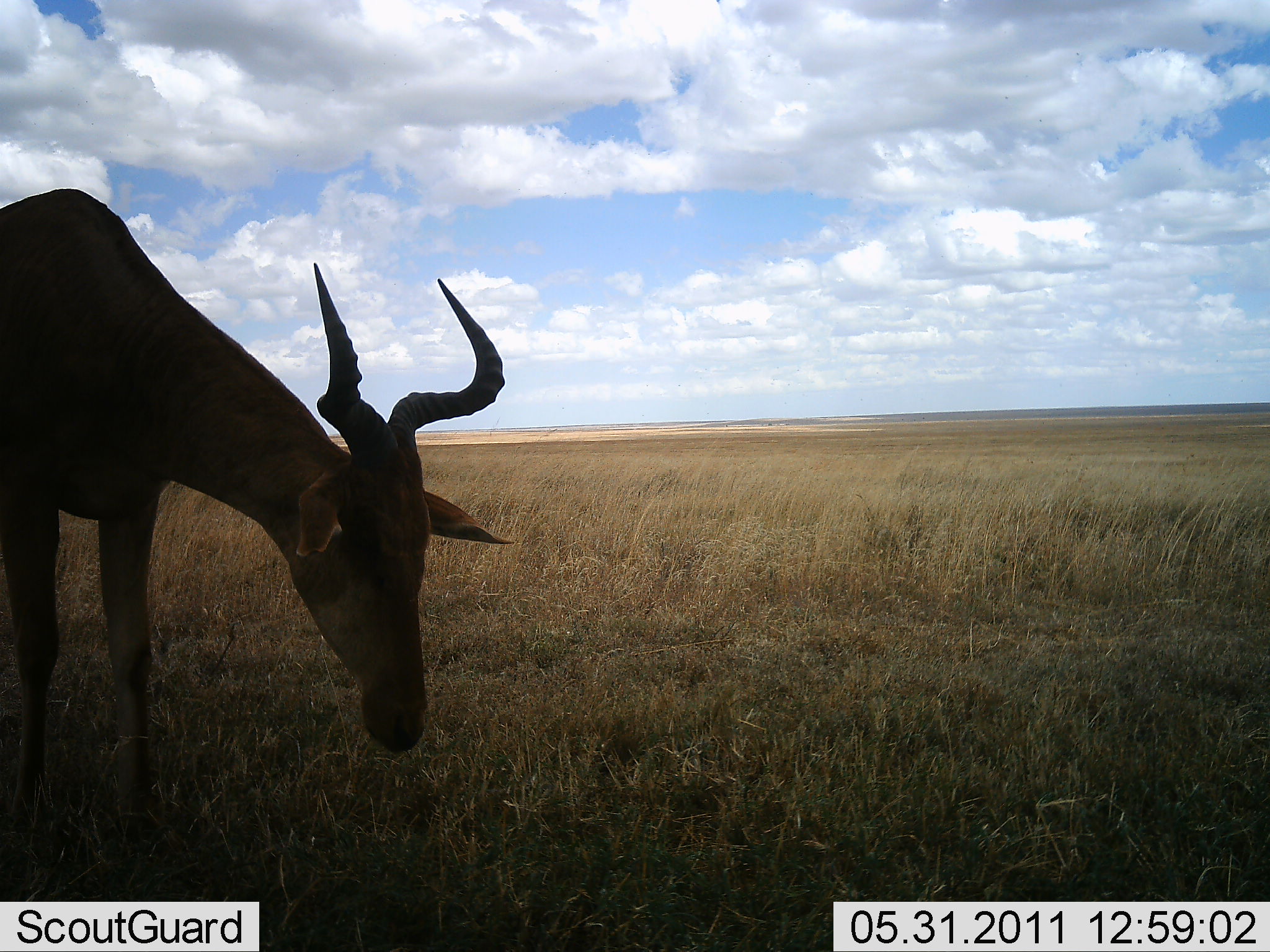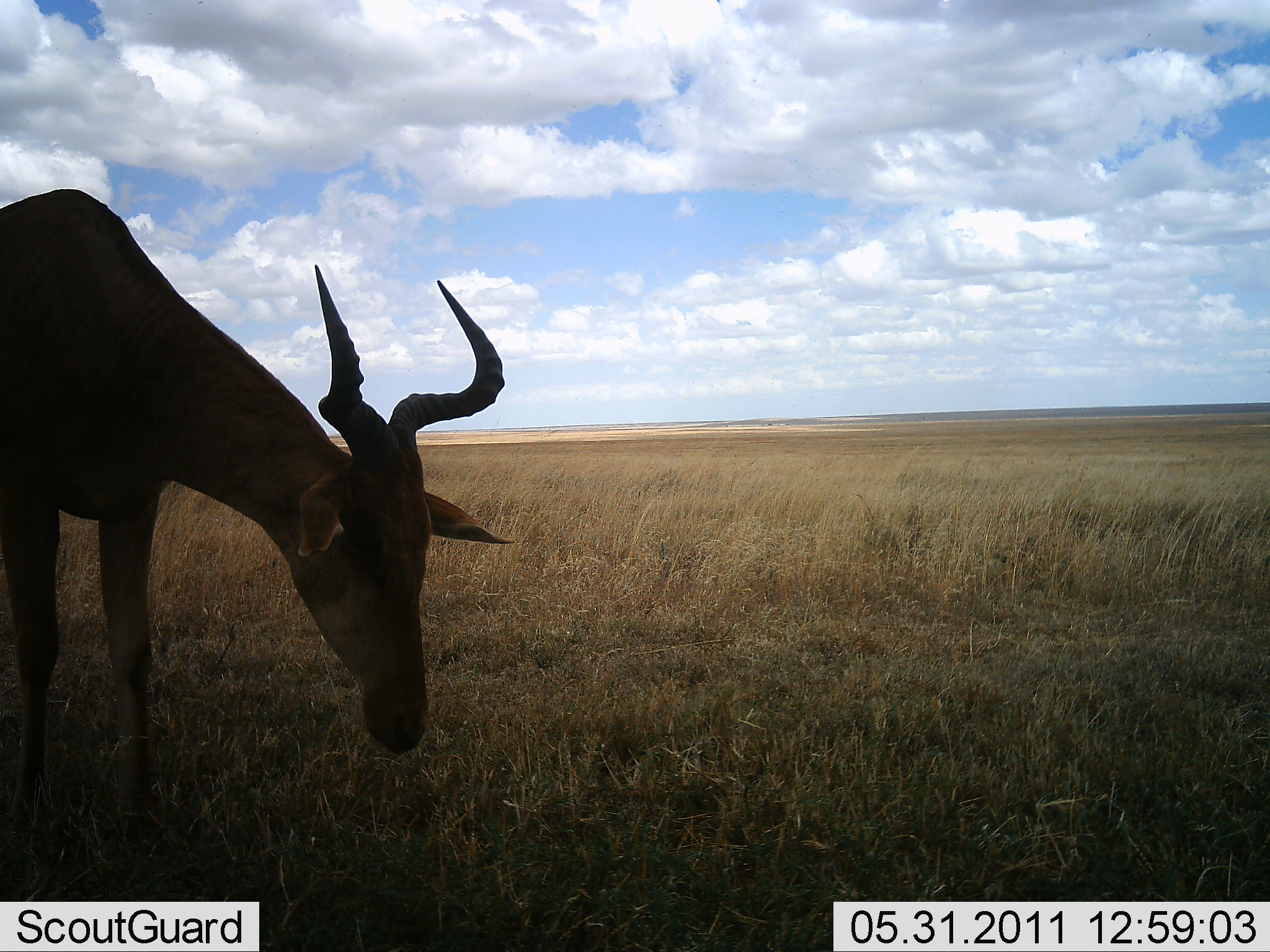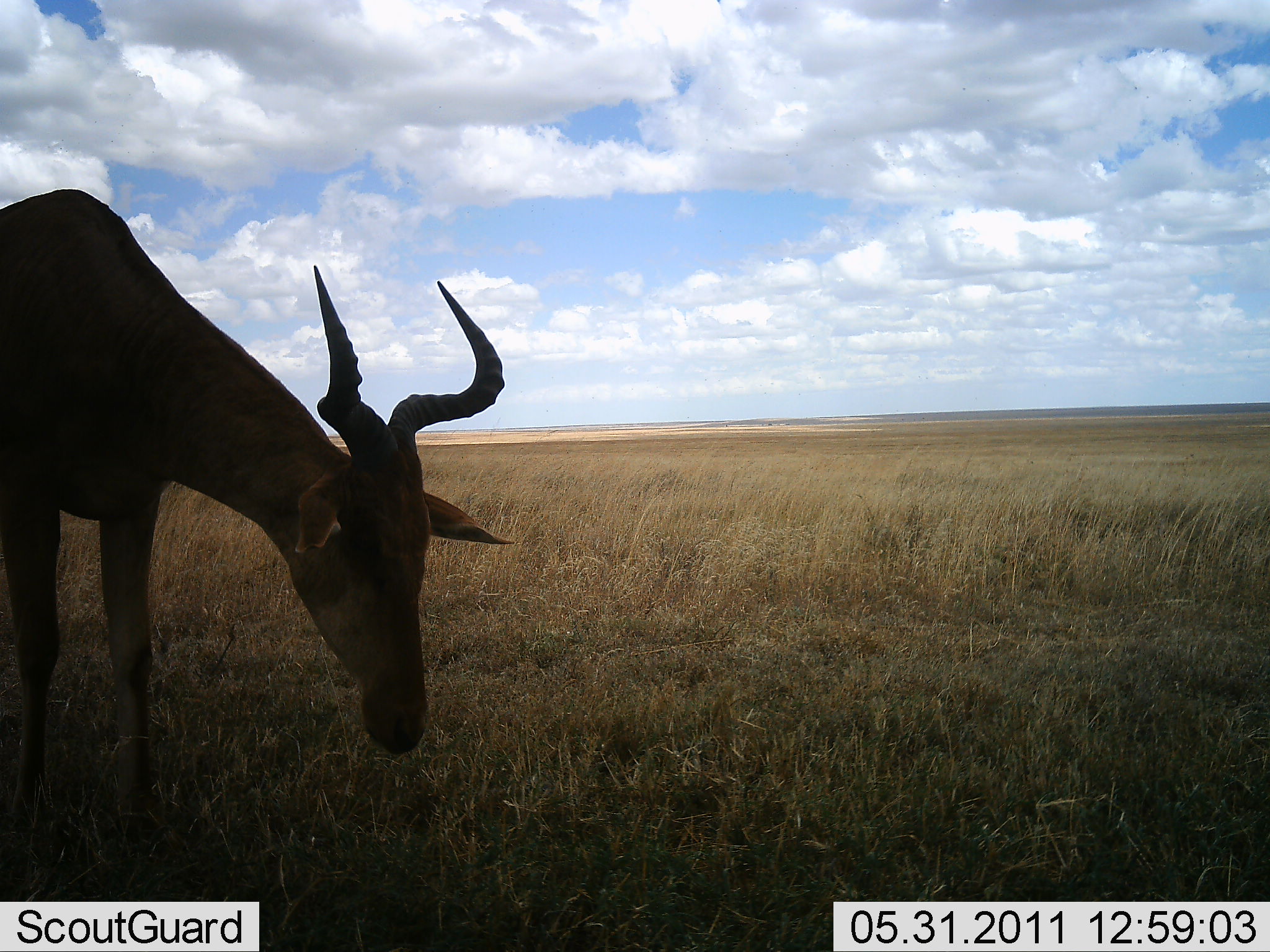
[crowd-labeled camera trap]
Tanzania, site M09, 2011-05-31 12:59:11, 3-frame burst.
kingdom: Animalia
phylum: Chordata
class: Mammalia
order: Artiodactyla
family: Bovidae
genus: Alcelaphus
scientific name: Alcelaphus buselaphus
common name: hartebeest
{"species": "hartebeest (Alcelaphus buselaphus)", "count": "1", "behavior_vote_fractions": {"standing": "65%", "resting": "0%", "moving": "0%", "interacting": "0%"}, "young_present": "0%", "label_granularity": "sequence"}